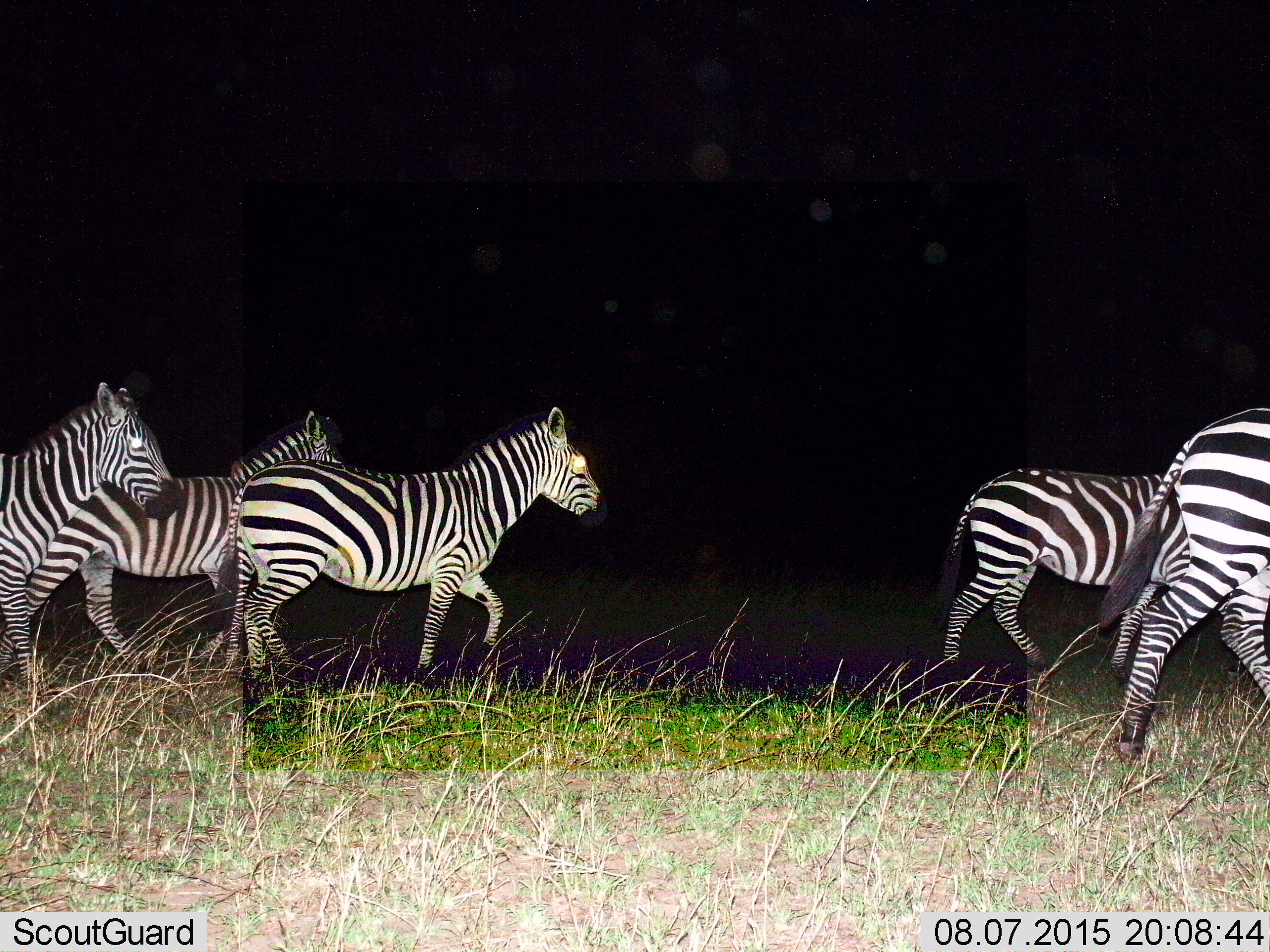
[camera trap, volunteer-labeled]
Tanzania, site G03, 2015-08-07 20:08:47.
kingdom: Animalia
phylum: Chordata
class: Mammalia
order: Perissodactyla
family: Equidae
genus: Equus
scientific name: Equus quagga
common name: plains zebra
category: zebra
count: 5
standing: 11%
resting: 0%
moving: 94%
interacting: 6%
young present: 0%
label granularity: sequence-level